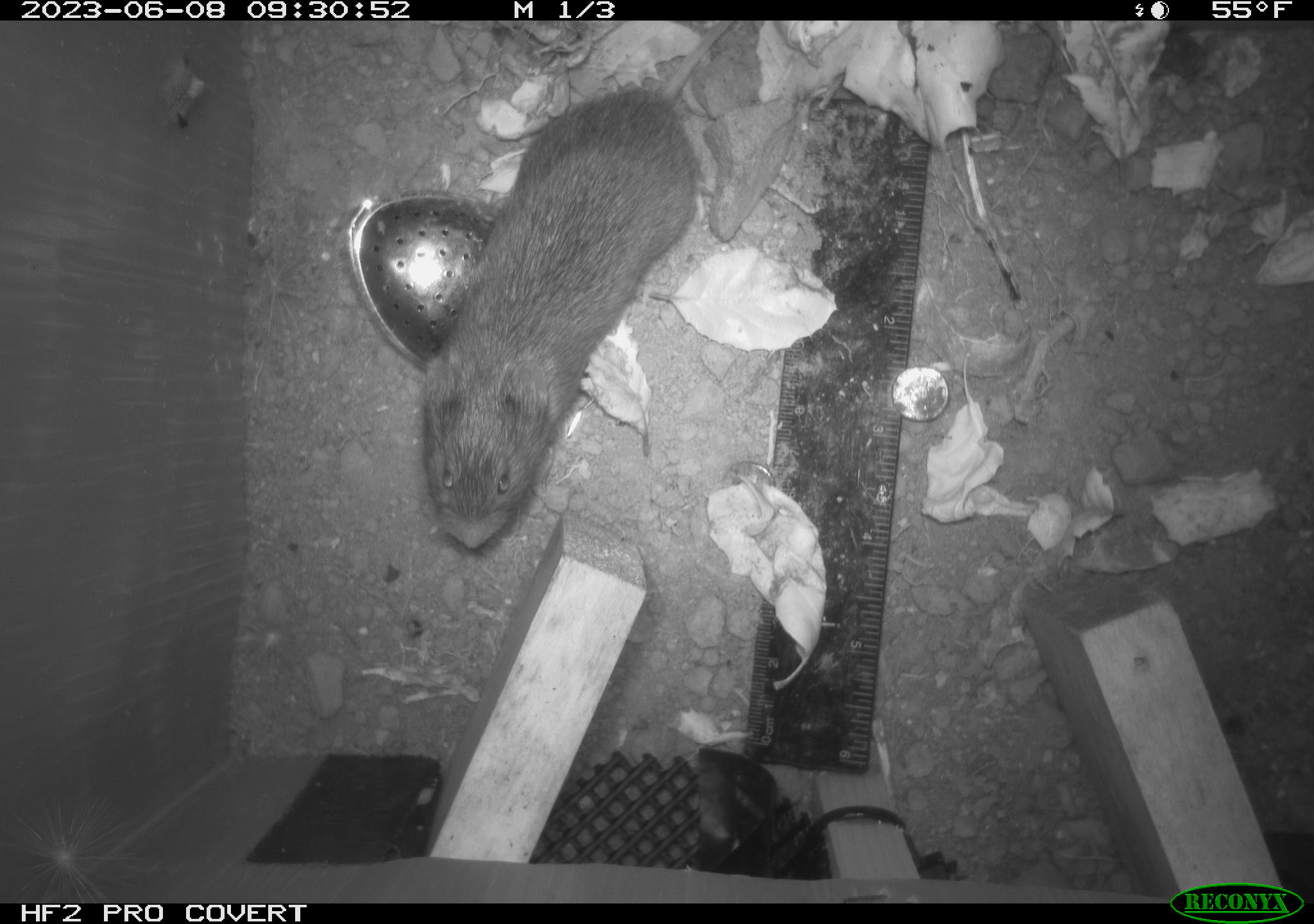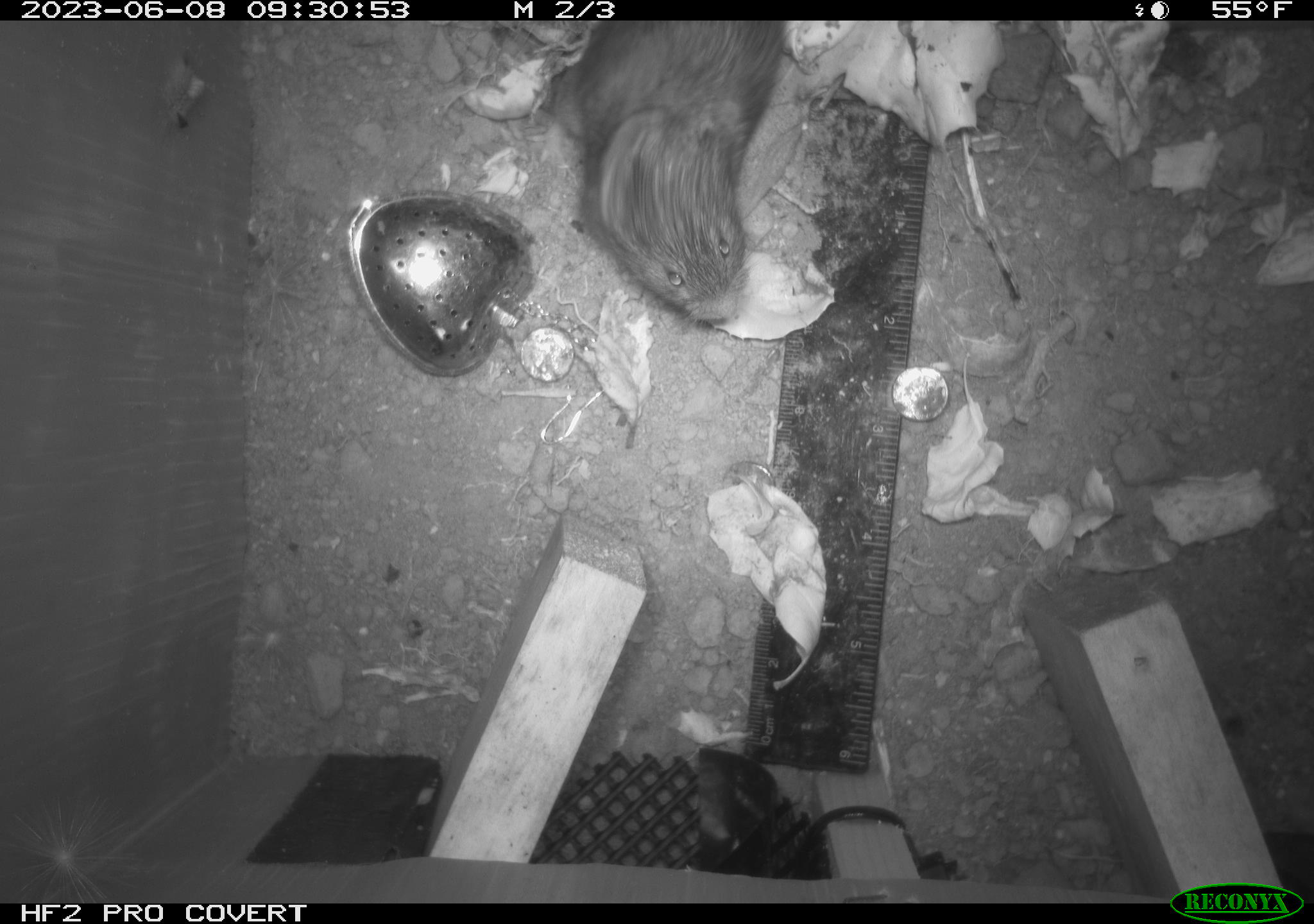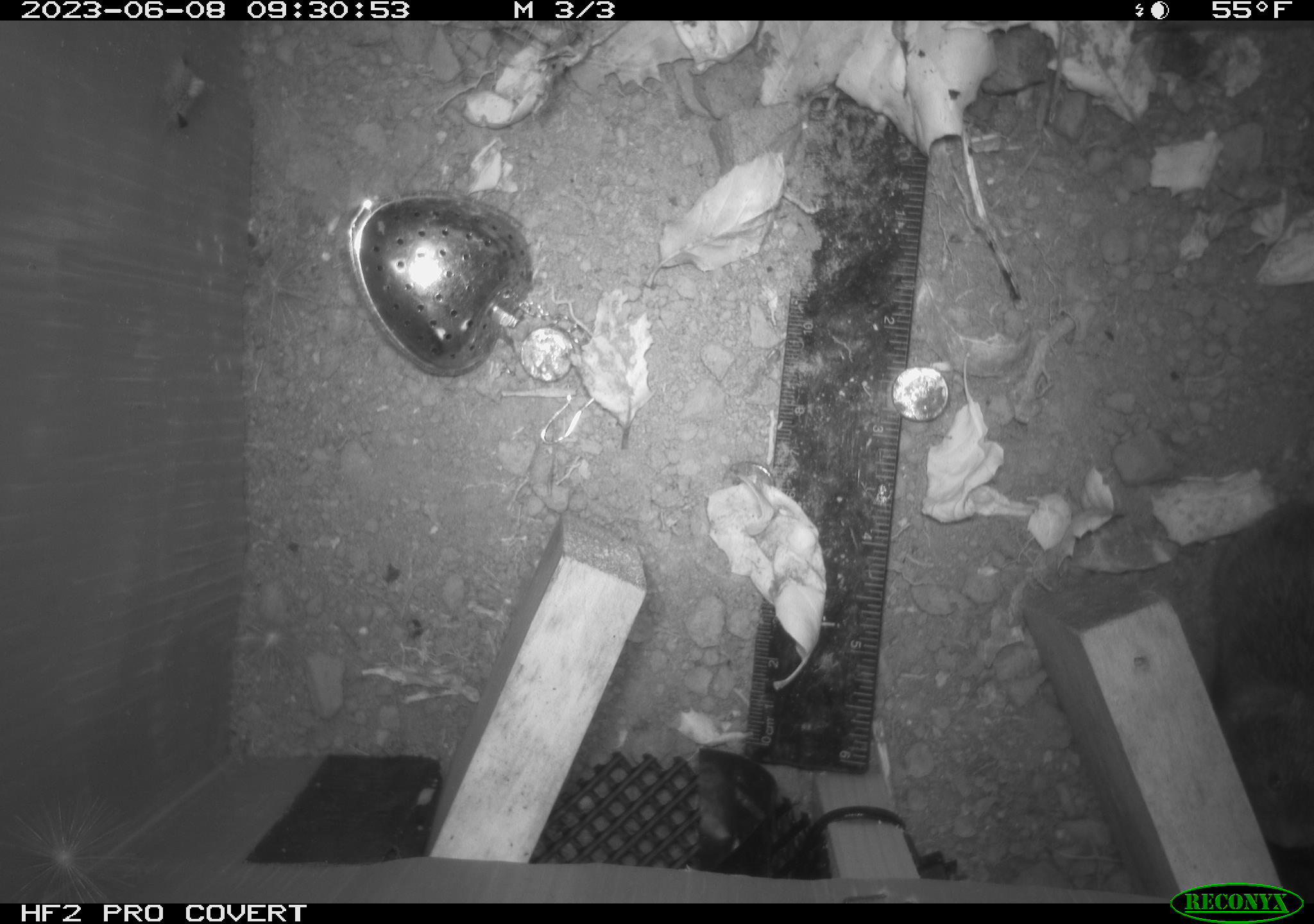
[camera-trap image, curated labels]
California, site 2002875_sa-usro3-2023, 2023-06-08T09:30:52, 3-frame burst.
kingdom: Animalia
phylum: Chordata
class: Mammalia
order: Rodentia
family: Cricetidae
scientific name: Arvicolinae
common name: voles, lemmings, and muskrats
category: arvicolinae subfamily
Arvicolinae subfamily (voles, lemmings, and muskrats) (Arvicolinae).